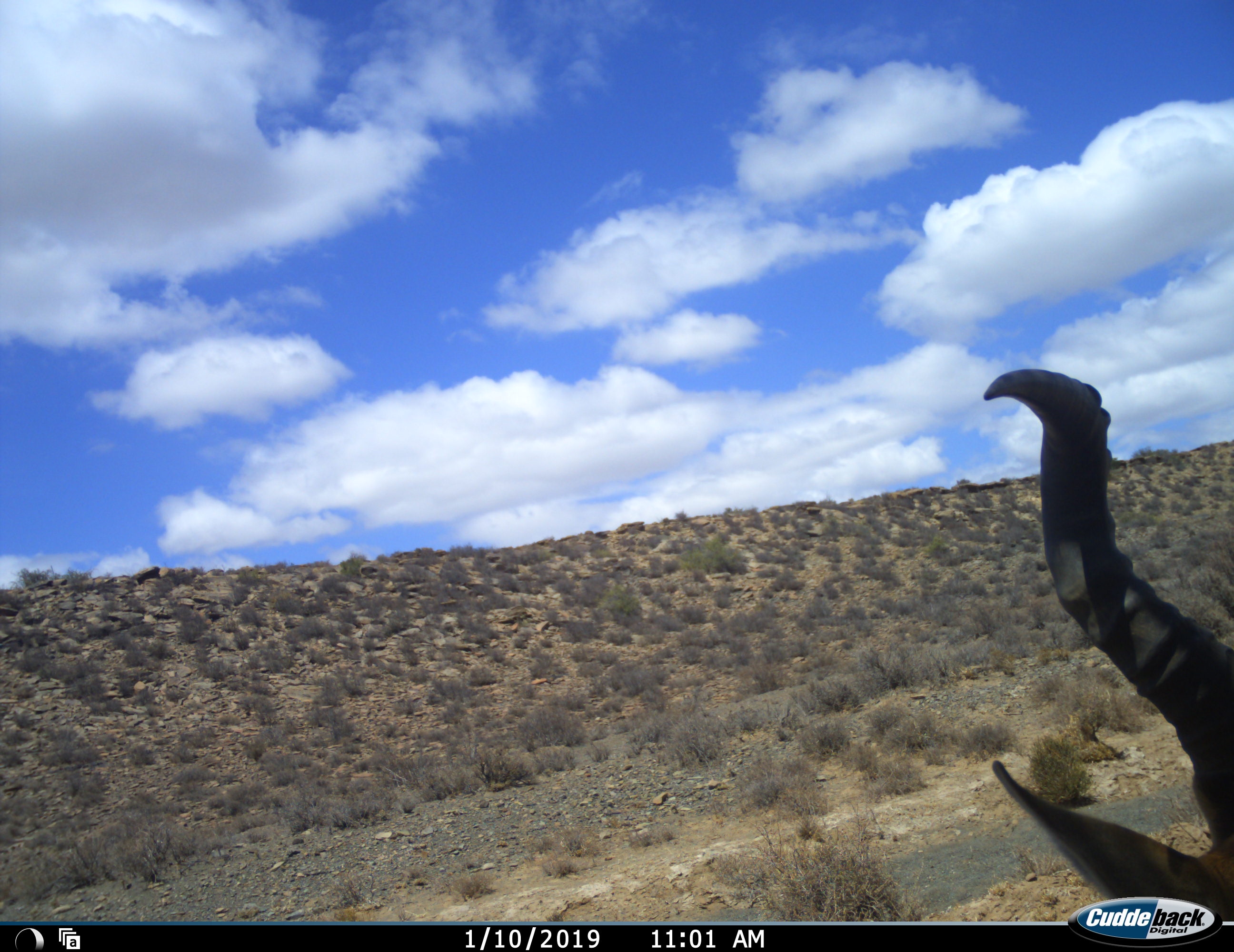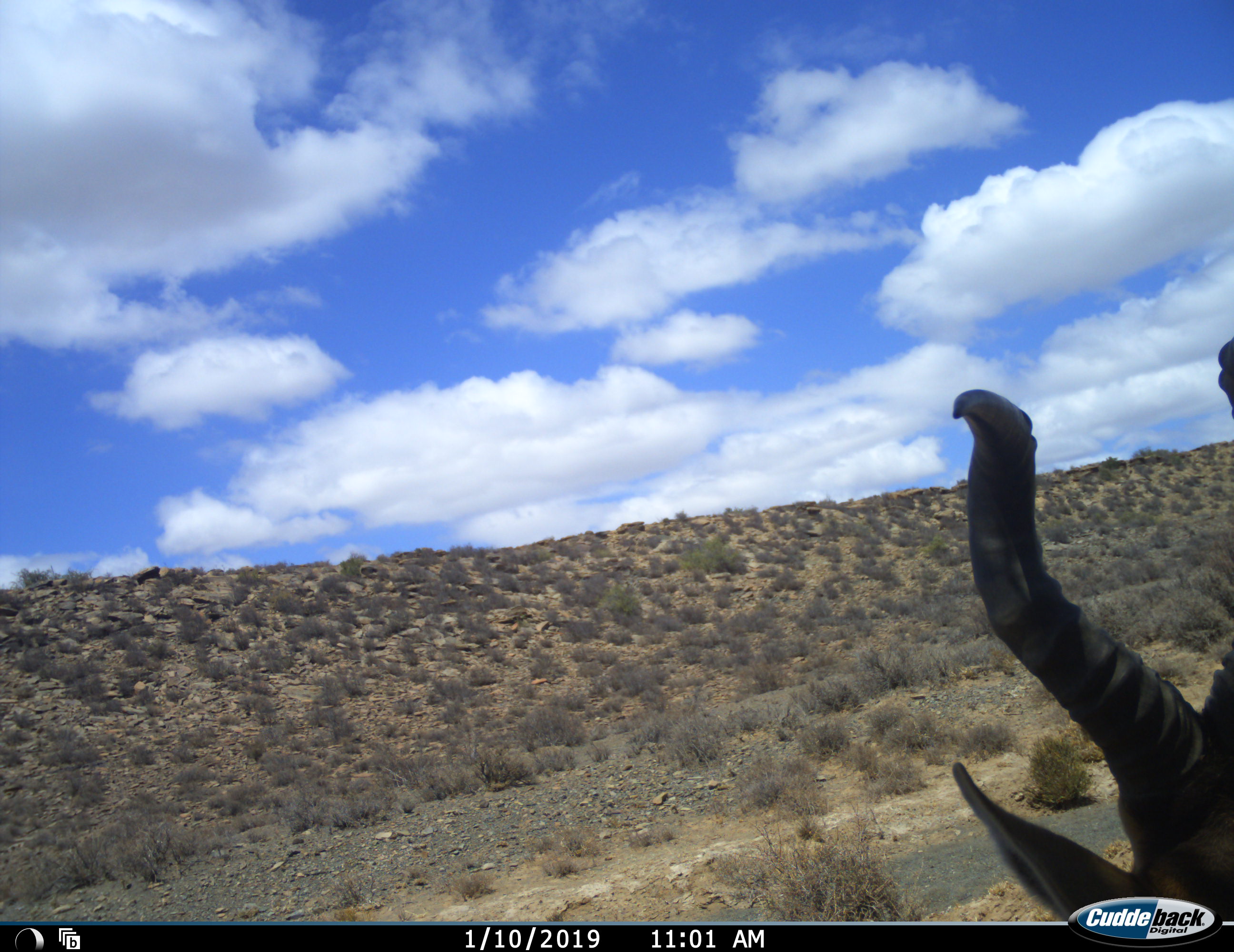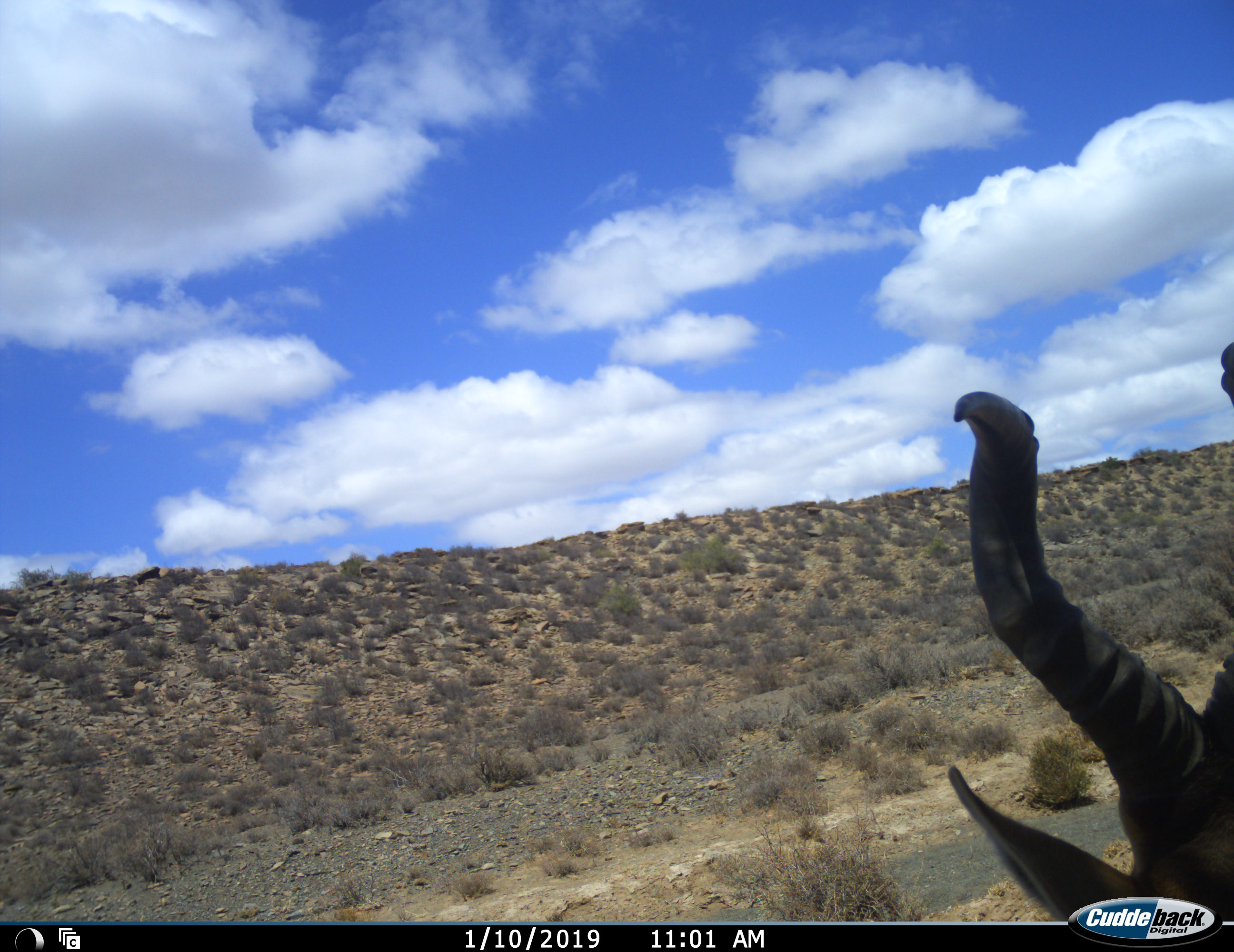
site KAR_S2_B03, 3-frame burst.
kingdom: Animalia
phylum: Chordata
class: Mammalia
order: Artiodactyla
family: Bovidae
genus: Alcelaphus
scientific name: Alcelaphus buselaphus caama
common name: red hartebeest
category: hartebeestred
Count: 1.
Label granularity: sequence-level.